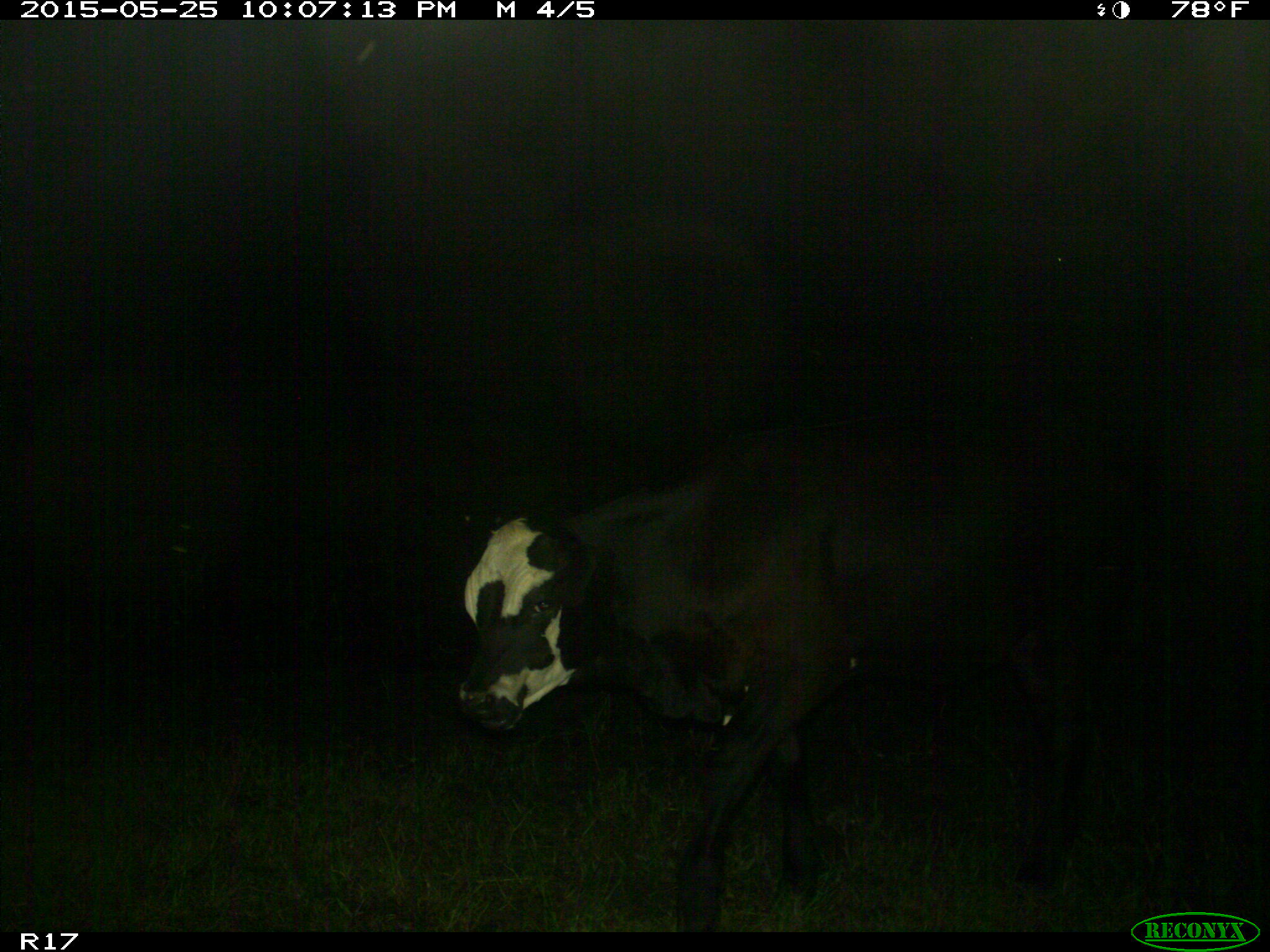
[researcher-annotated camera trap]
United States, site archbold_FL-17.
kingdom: Animalia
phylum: Chordata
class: Mammalia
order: Artiodactyla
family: Bovidae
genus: Bos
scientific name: Bos taurus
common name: domestic cow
Bos taurus (domestic cow).